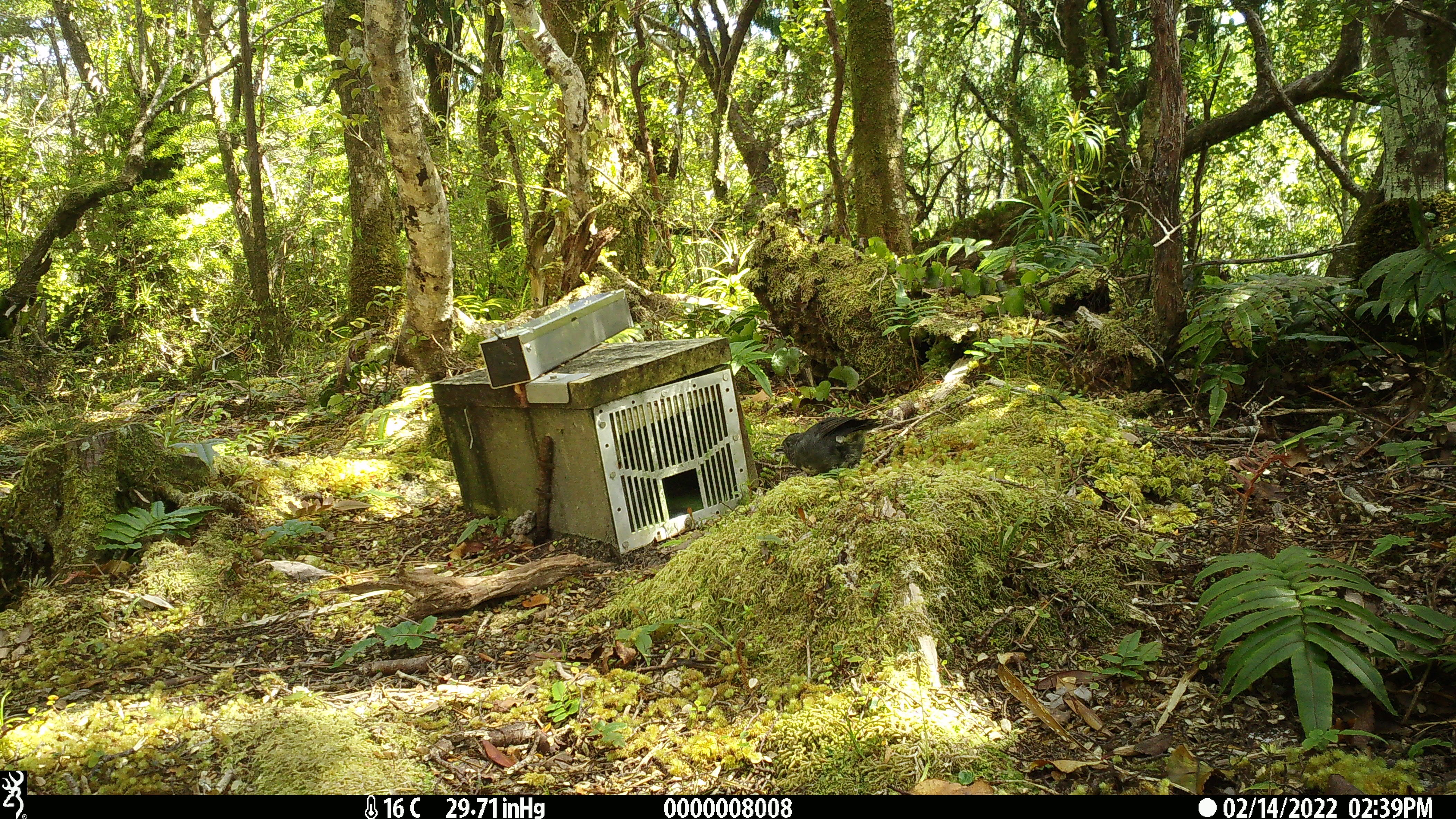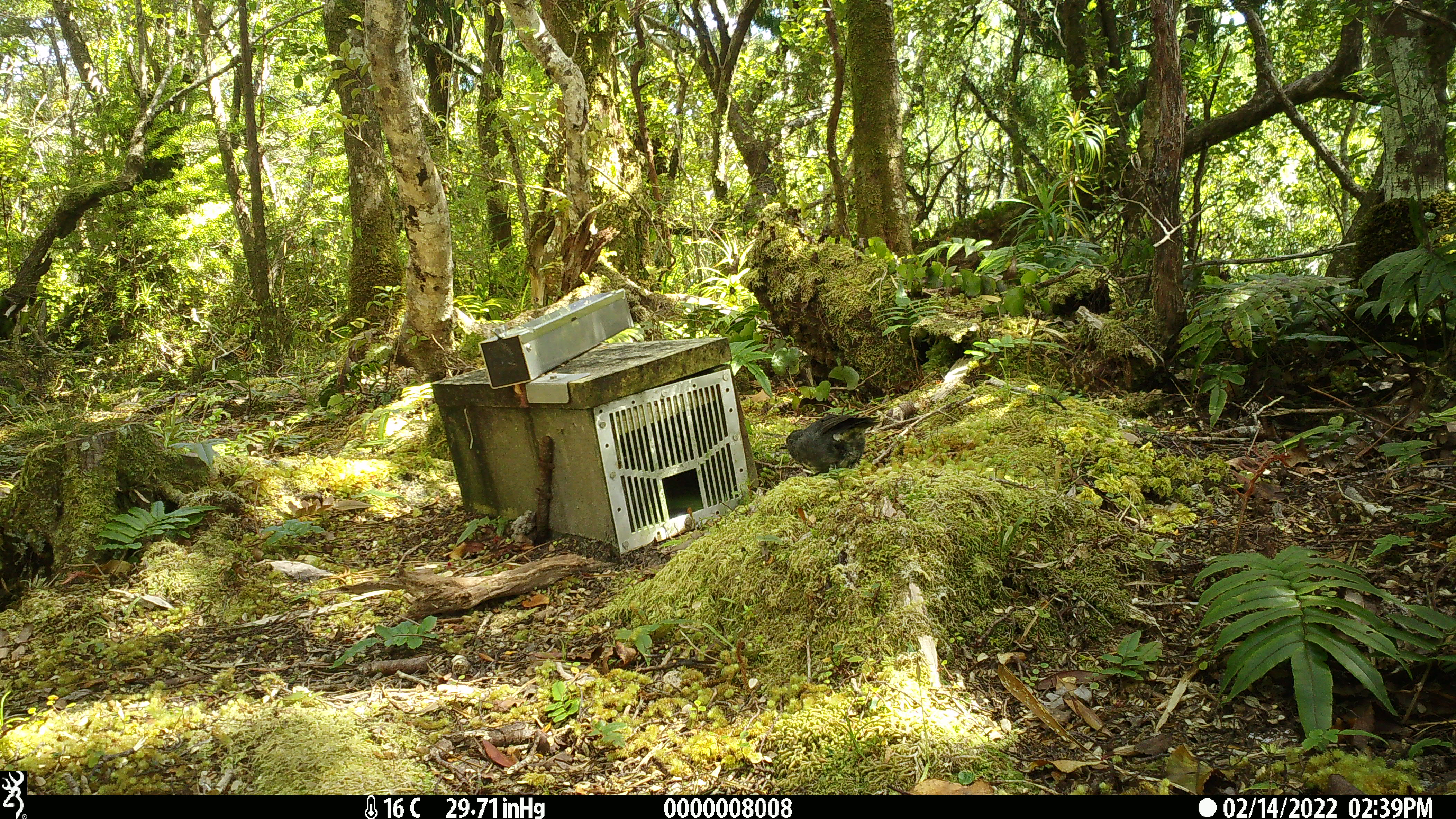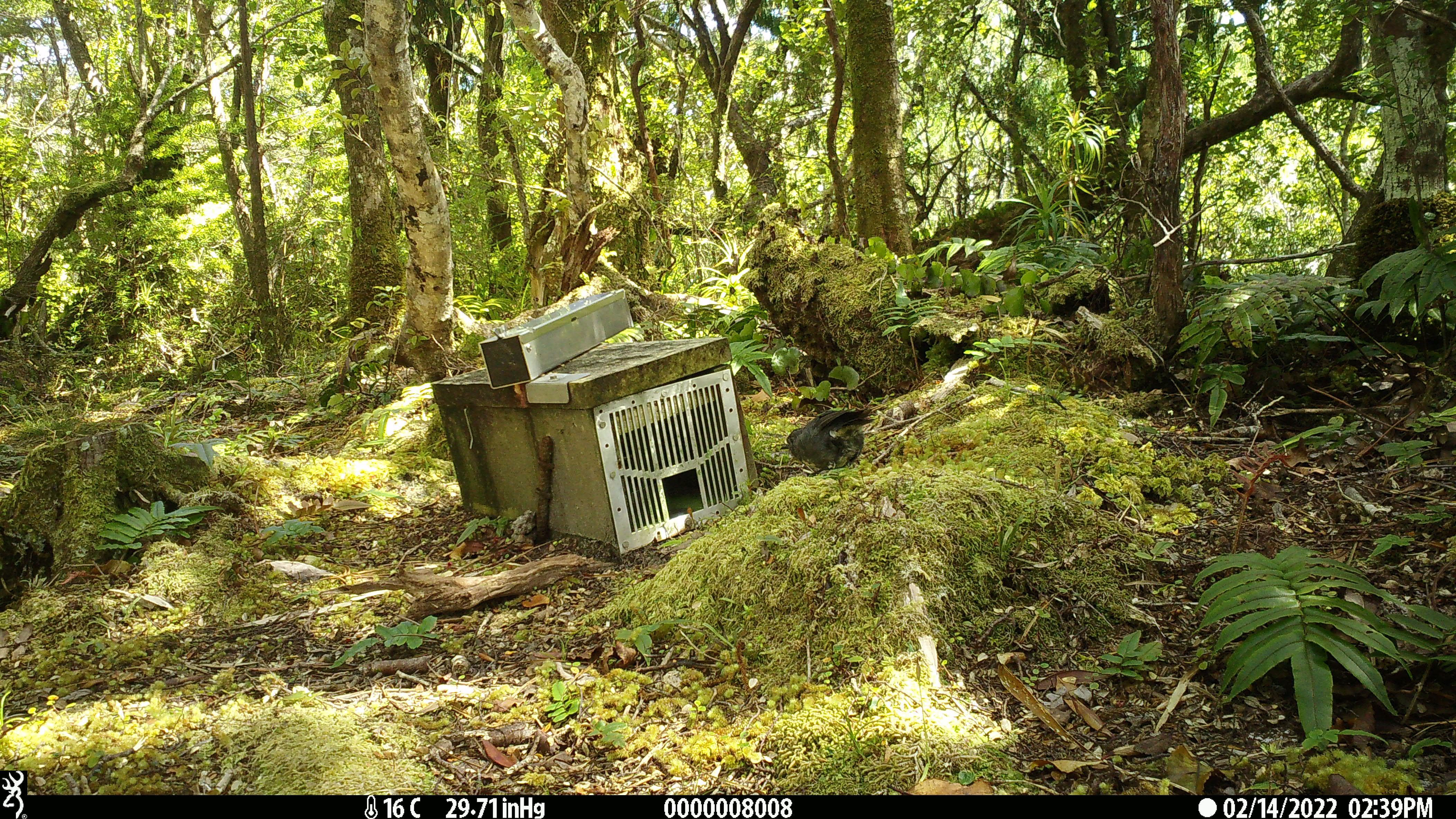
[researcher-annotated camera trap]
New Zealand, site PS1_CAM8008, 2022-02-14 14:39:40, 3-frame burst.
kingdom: Animalia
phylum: Chordata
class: Aves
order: Passeriformes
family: Petroicidae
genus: Petroica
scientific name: Petroica australis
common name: new zealand robin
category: robin